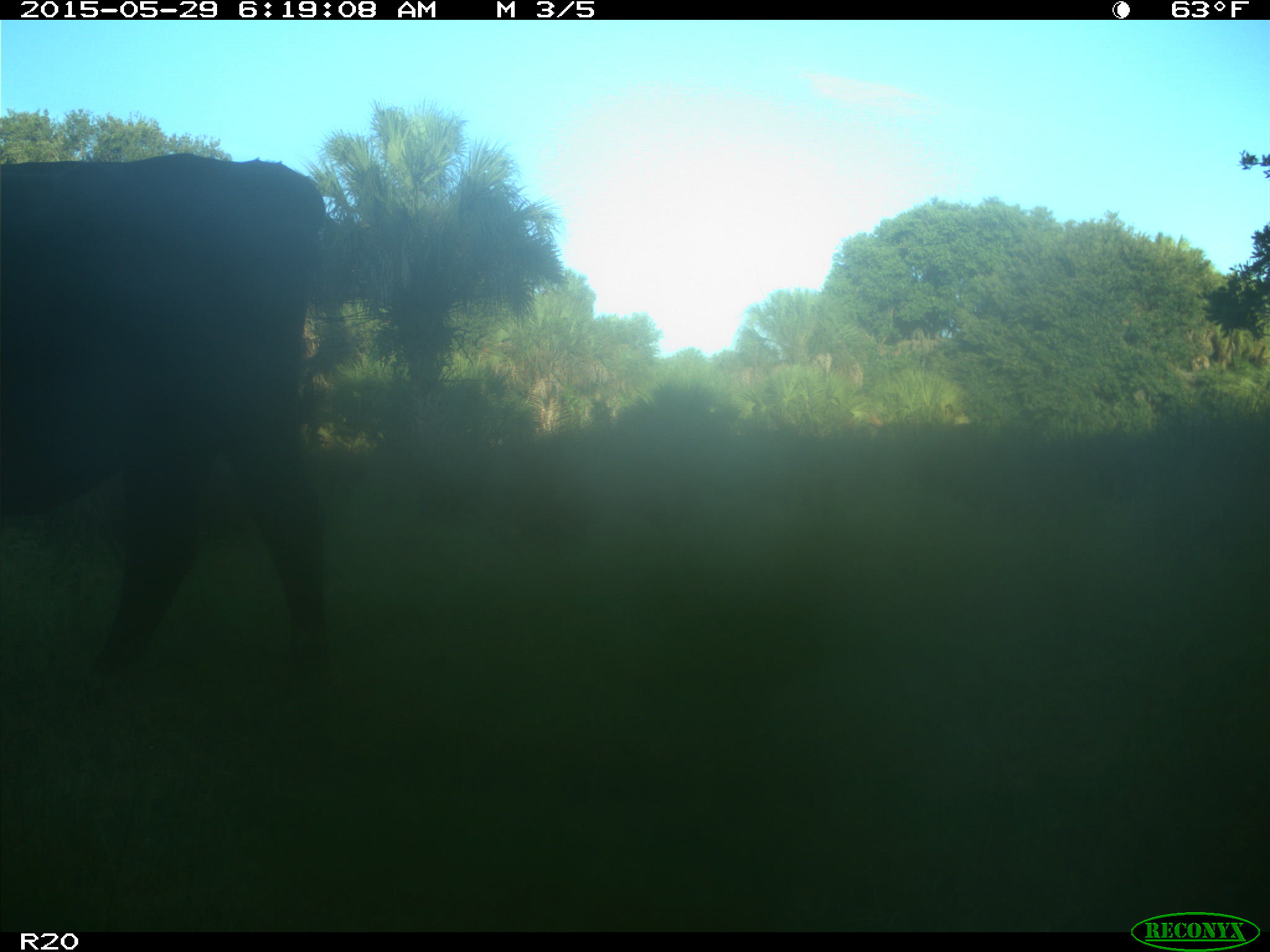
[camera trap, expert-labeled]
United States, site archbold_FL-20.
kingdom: Animalia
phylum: Chordata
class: Mammalia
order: Artiodactyla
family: Bovidae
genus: Bos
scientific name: Bos taurus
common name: domestic cow